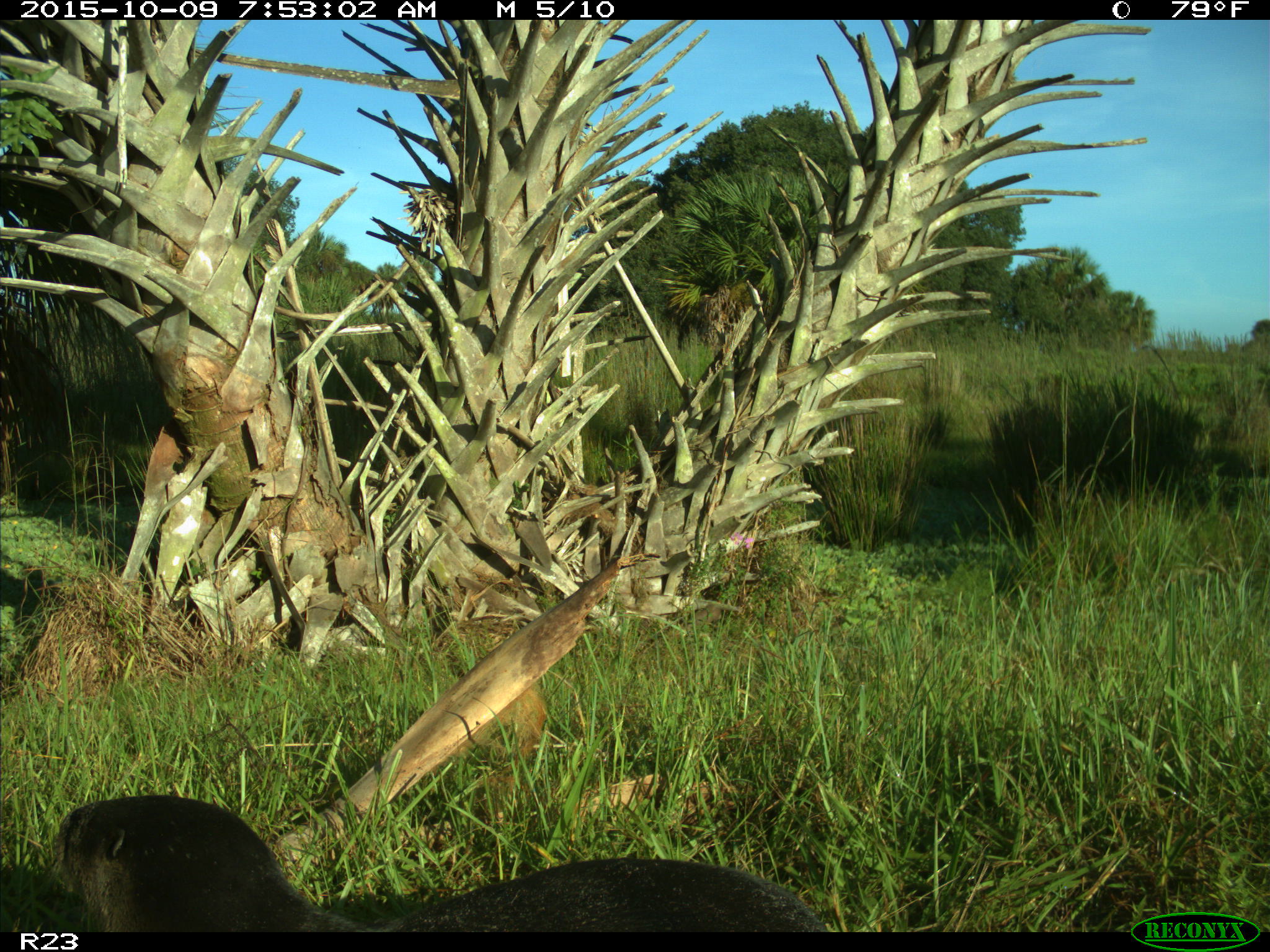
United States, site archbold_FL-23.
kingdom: Animalia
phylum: Chordata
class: Mammalia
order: Carnivora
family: Mustelidae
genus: Lontra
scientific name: Lontra canadensis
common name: north american river otter